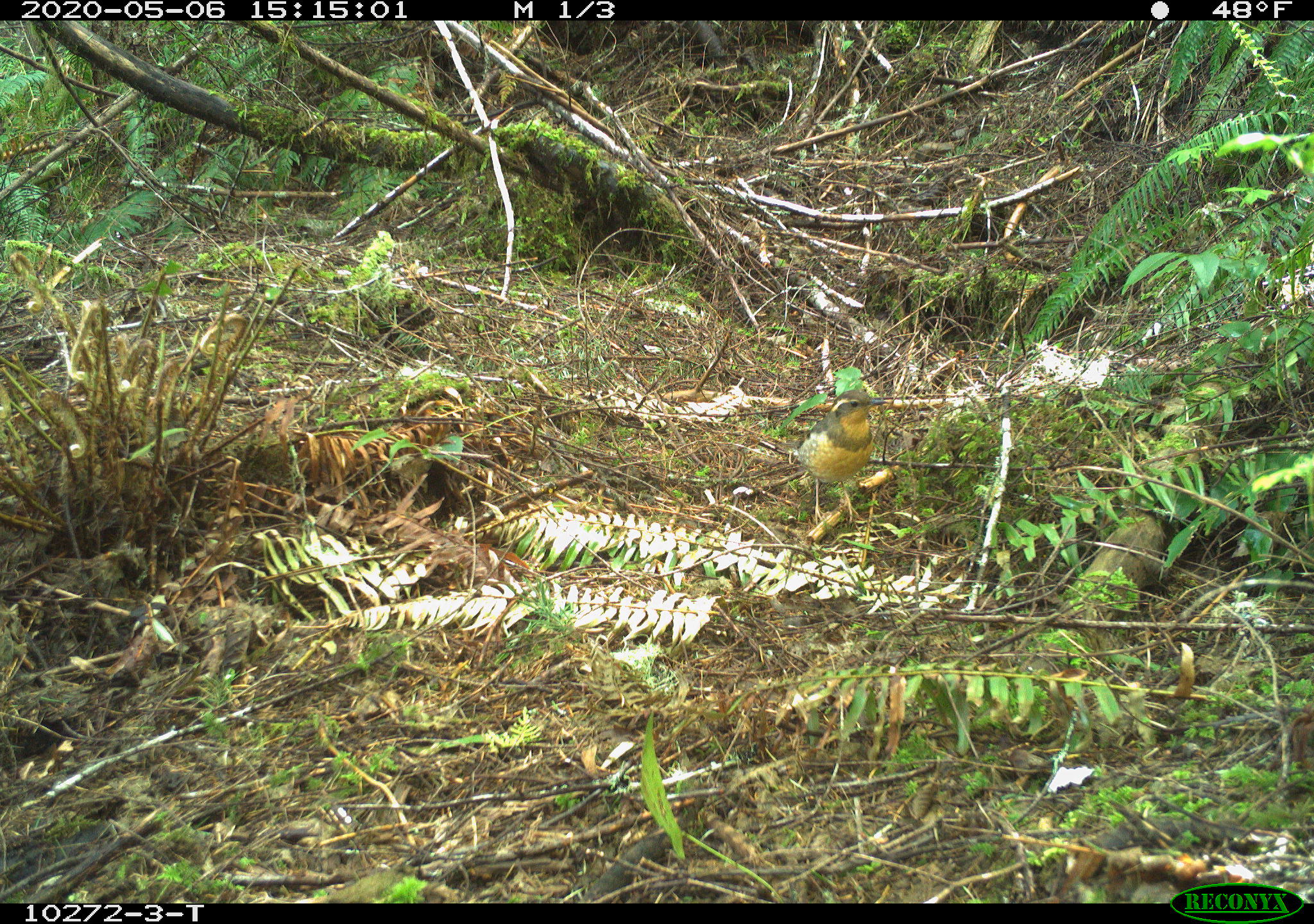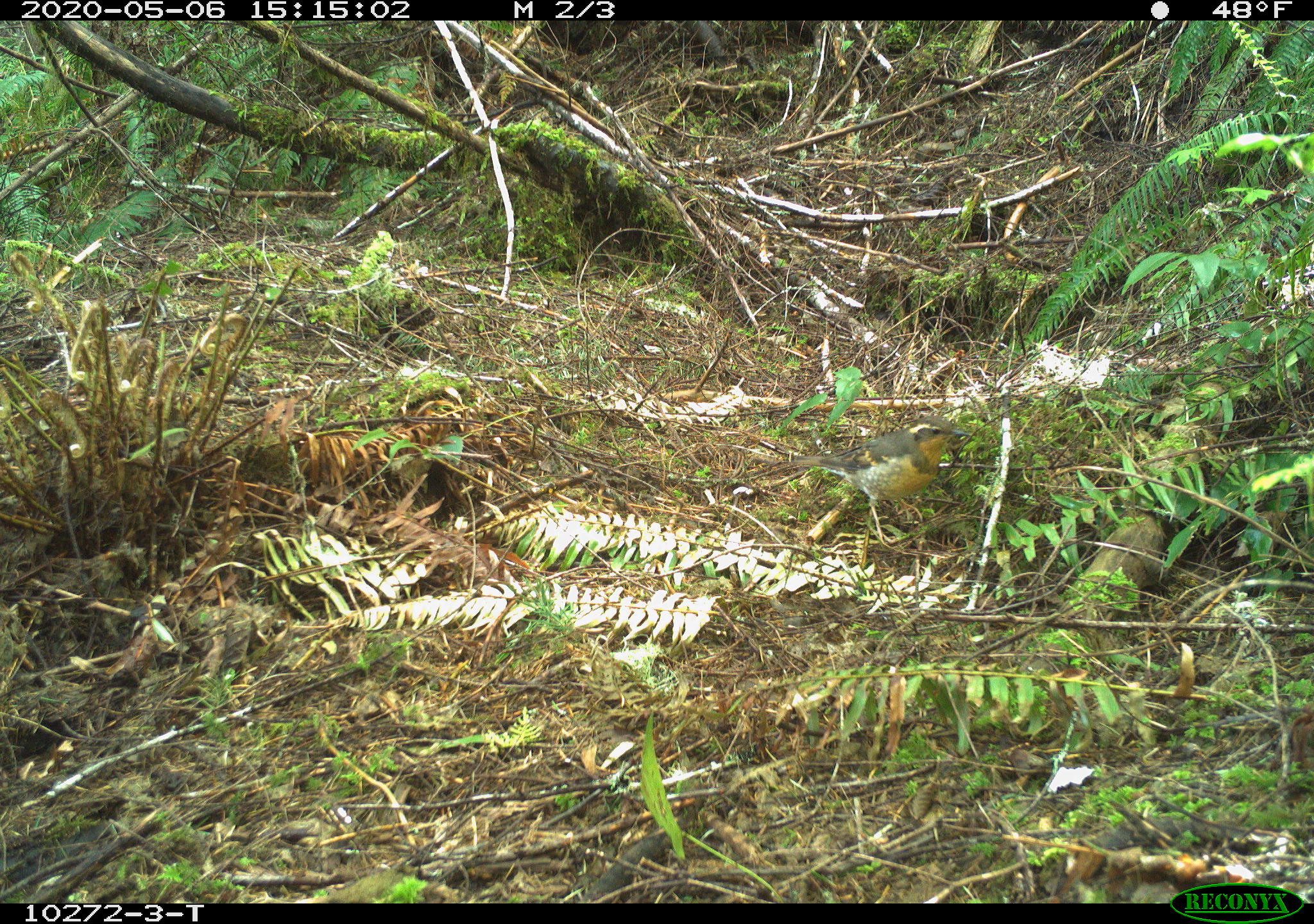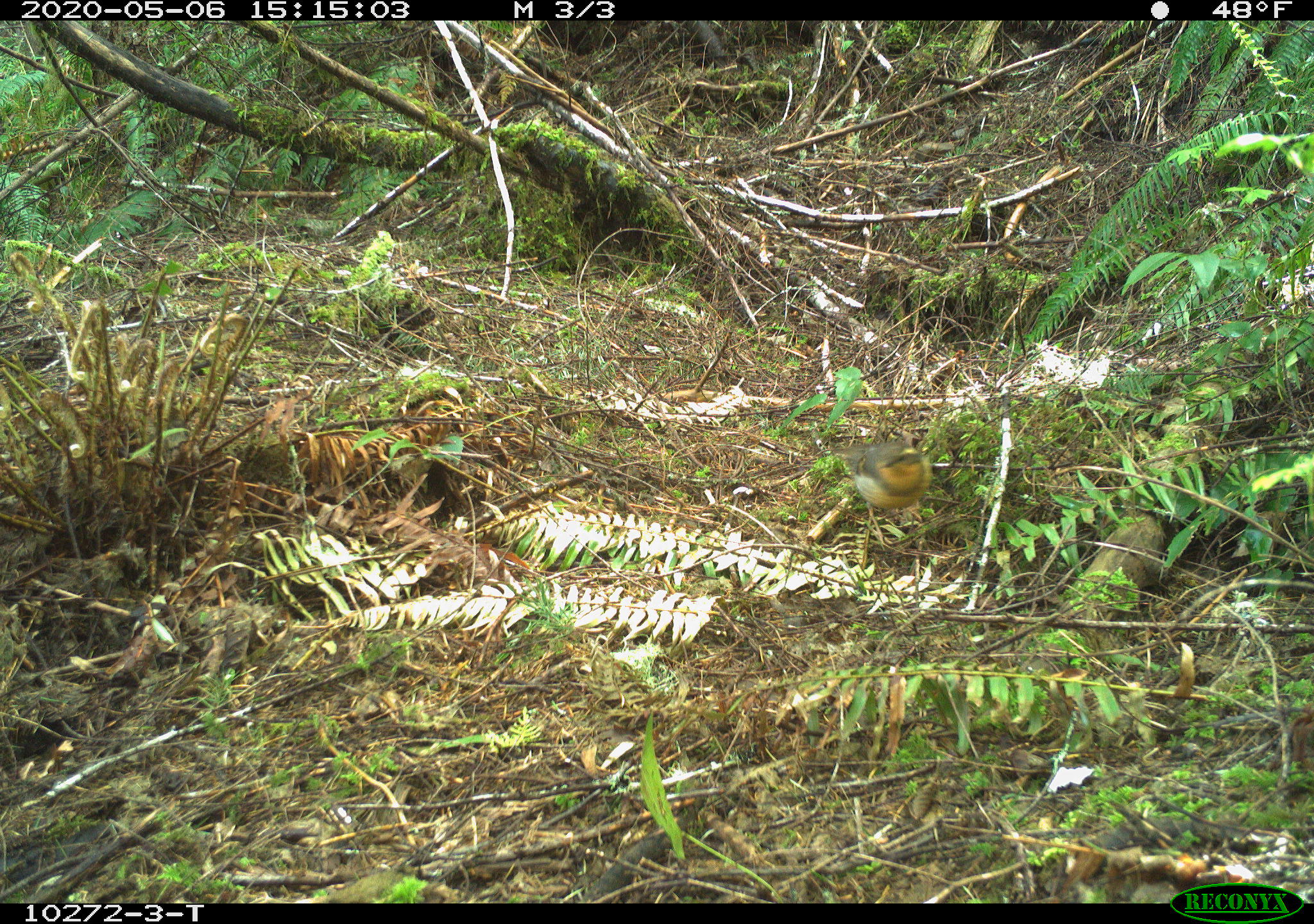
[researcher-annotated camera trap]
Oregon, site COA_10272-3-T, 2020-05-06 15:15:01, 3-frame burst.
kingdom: Animalia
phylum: Chordata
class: Aves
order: Passeriformes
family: Turdidae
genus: Ixoreus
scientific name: Ixoreus naevius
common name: varied thrush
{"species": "varied thrush (Ixoreus naevius)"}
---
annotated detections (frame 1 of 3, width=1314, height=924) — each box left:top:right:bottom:
varied thrush: 789:390:885:507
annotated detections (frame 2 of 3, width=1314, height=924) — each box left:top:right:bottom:
varied thrush: 788:418:971:529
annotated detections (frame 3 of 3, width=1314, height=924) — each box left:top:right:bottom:
varied thrush: 833:433:934:528